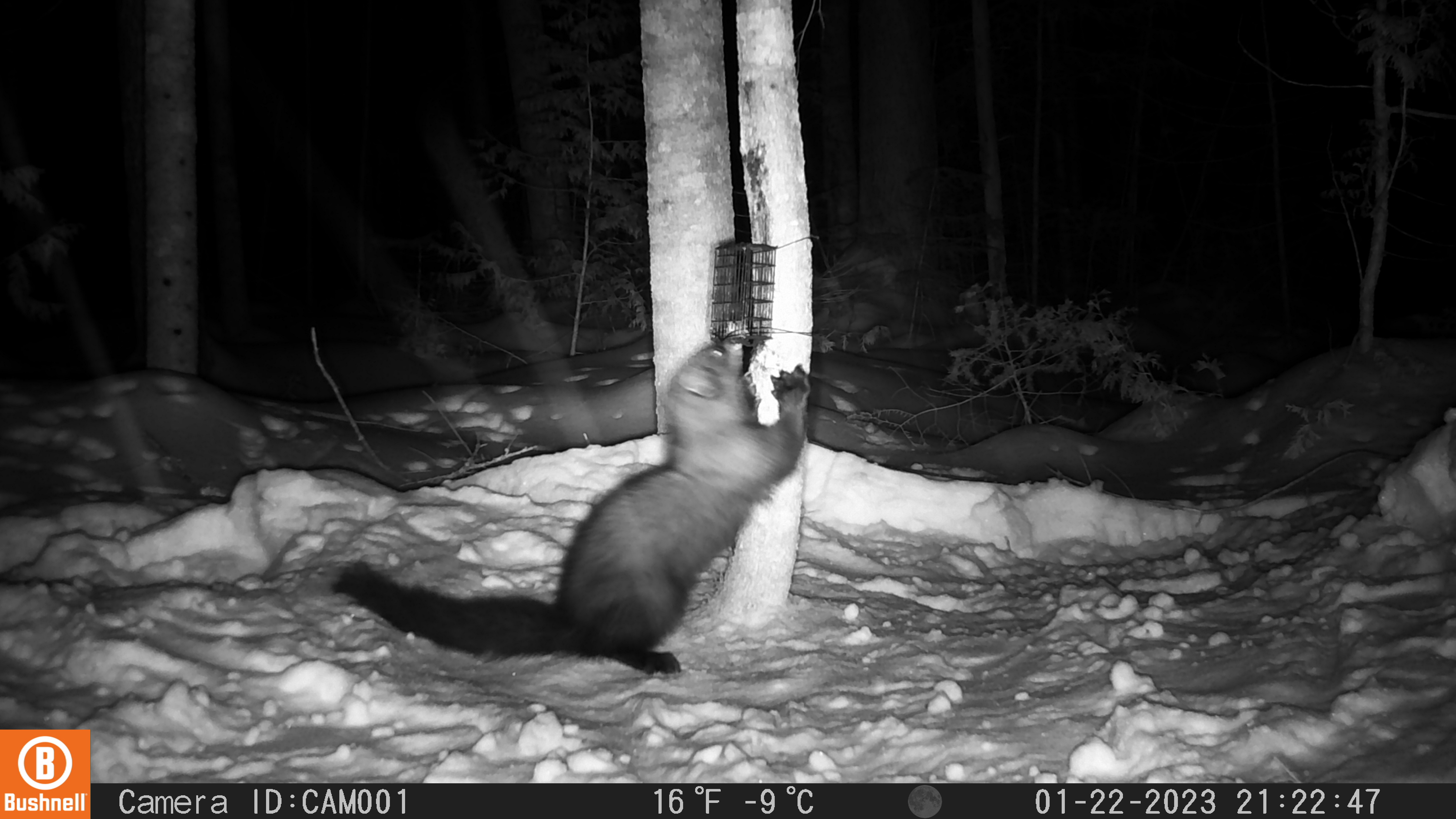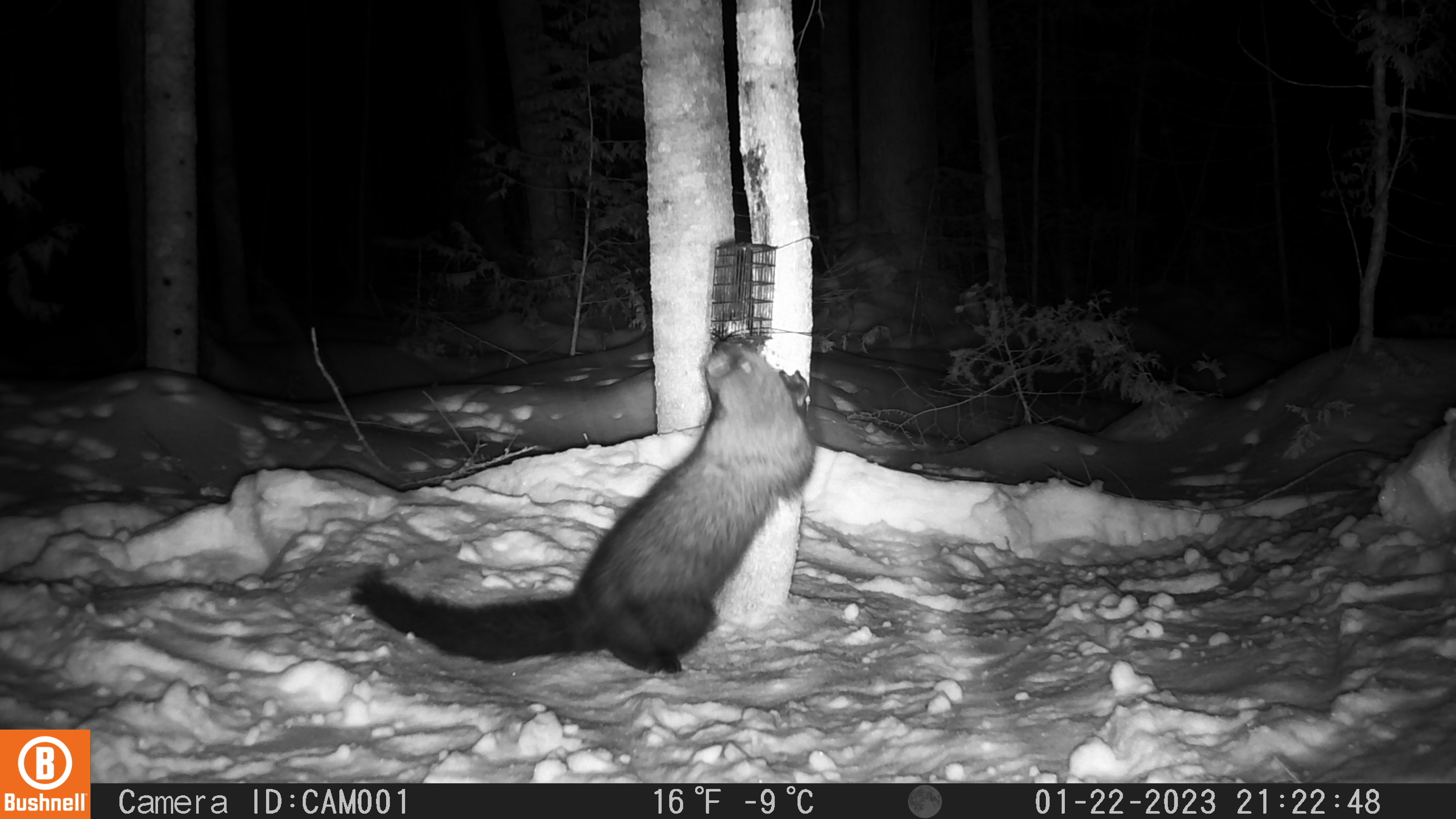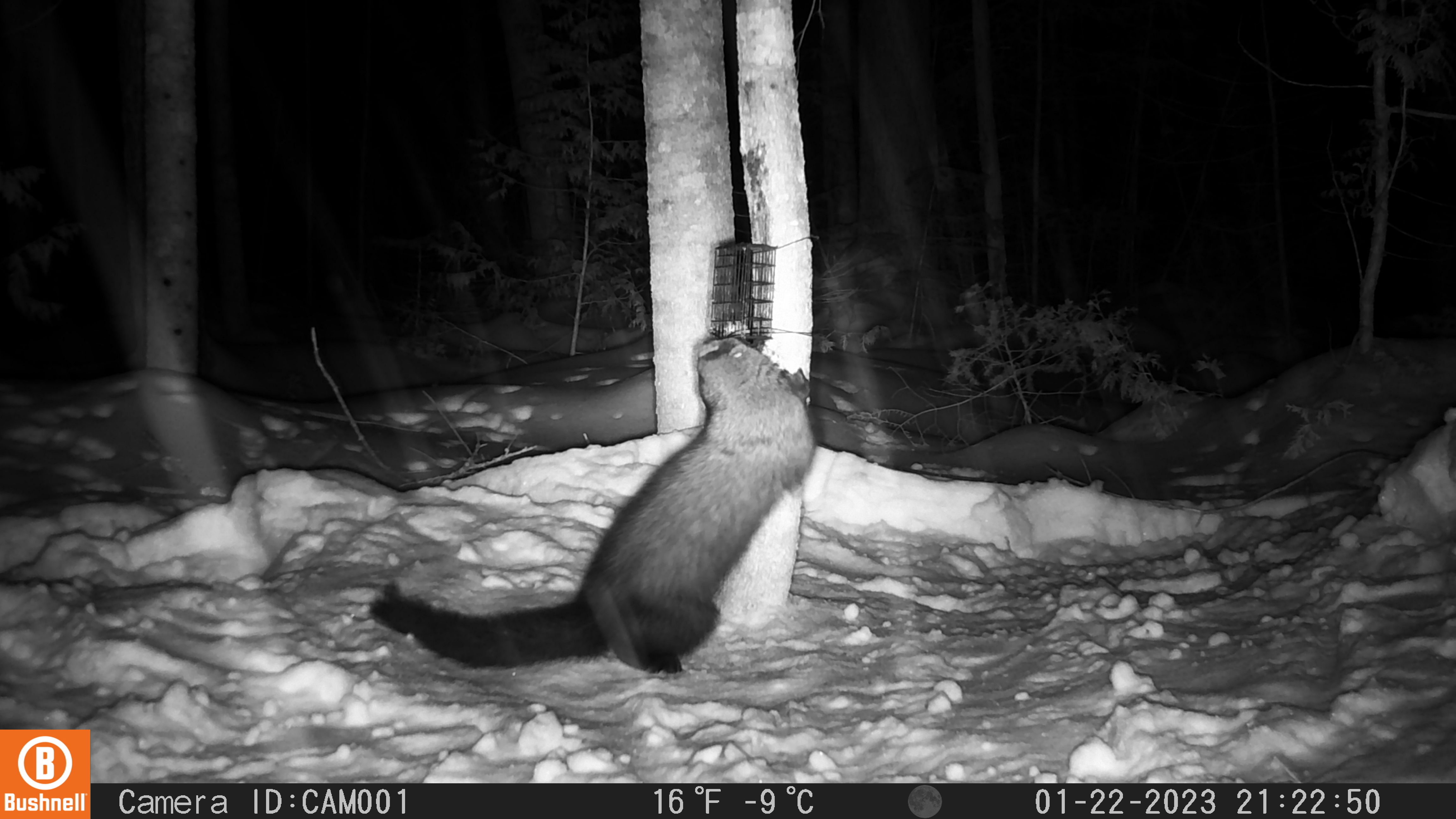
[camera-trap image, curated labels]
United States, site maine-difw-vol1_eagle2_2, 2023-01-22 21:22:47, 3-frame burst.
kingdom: Animalia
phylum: Chordata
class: Mammalia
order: Carnivora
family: Mustelidae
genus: Pekania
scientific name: Pekania pennanti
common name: fisher